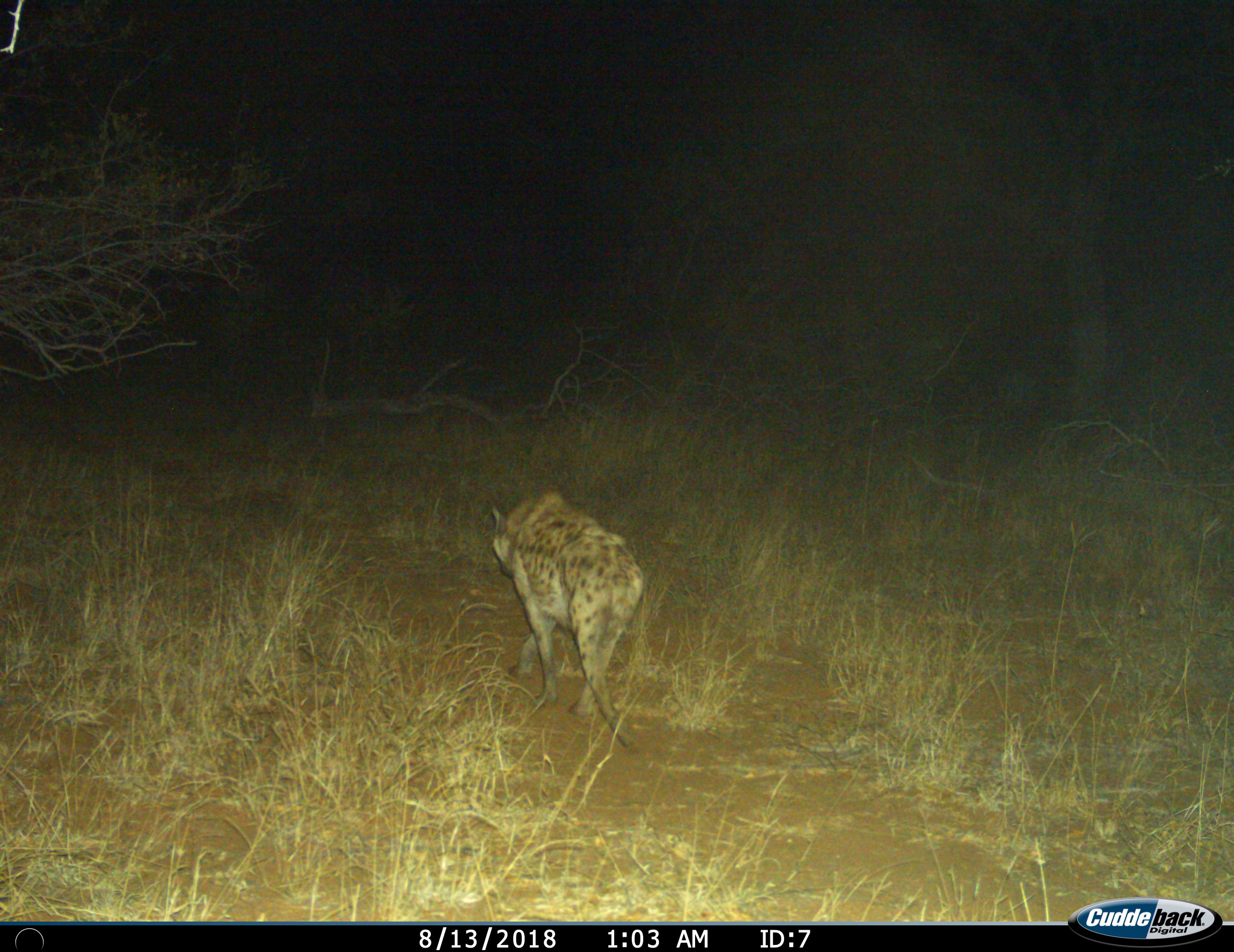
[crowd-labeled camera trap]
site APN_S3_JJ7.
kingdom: Animalia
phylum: Chordata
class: Mammalia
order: Carnivora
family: Hyaenidae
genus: Crocuta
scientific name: Crocuta crocuta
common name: spotted hyena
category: hyenaspotted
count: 1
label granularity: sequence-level